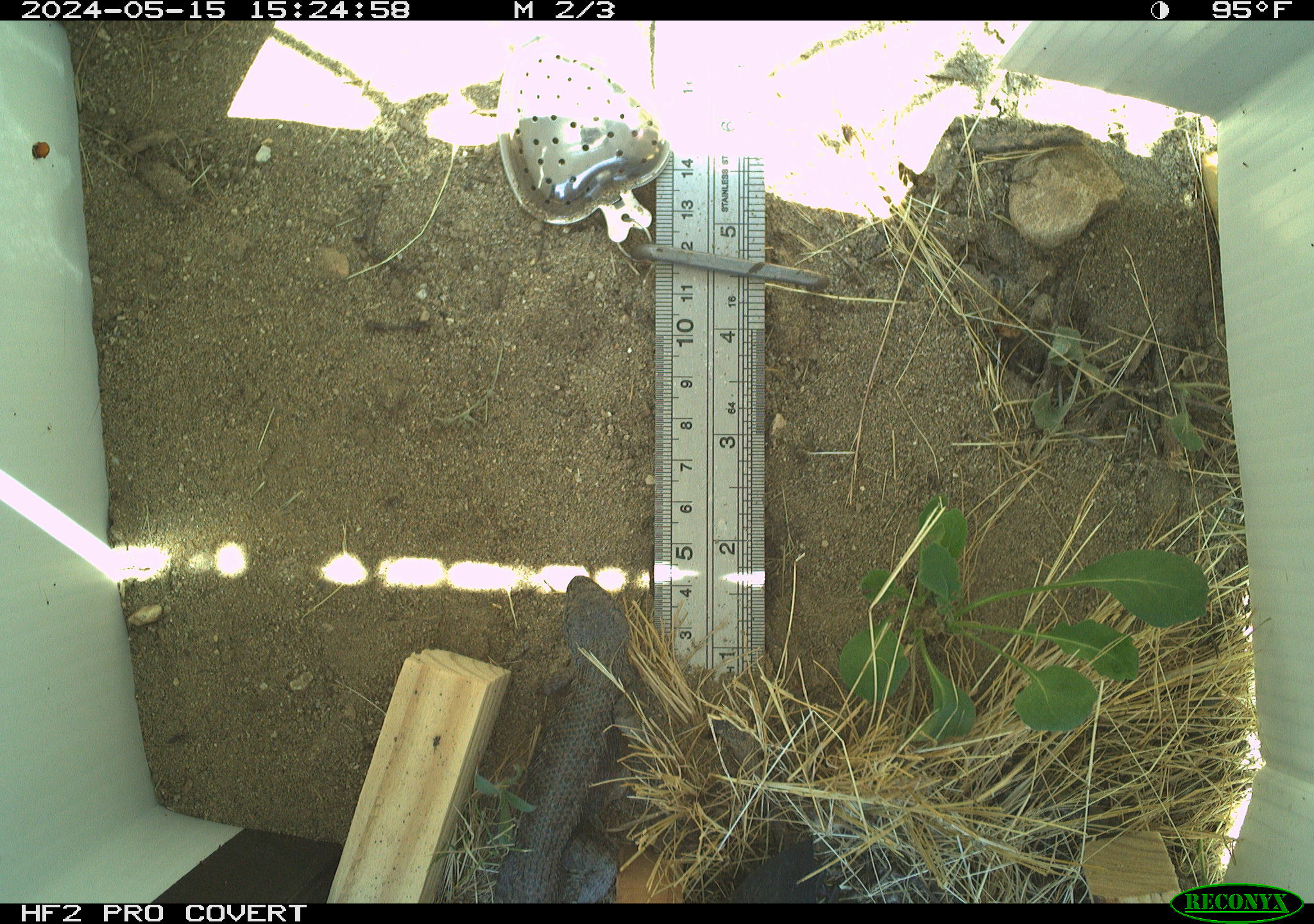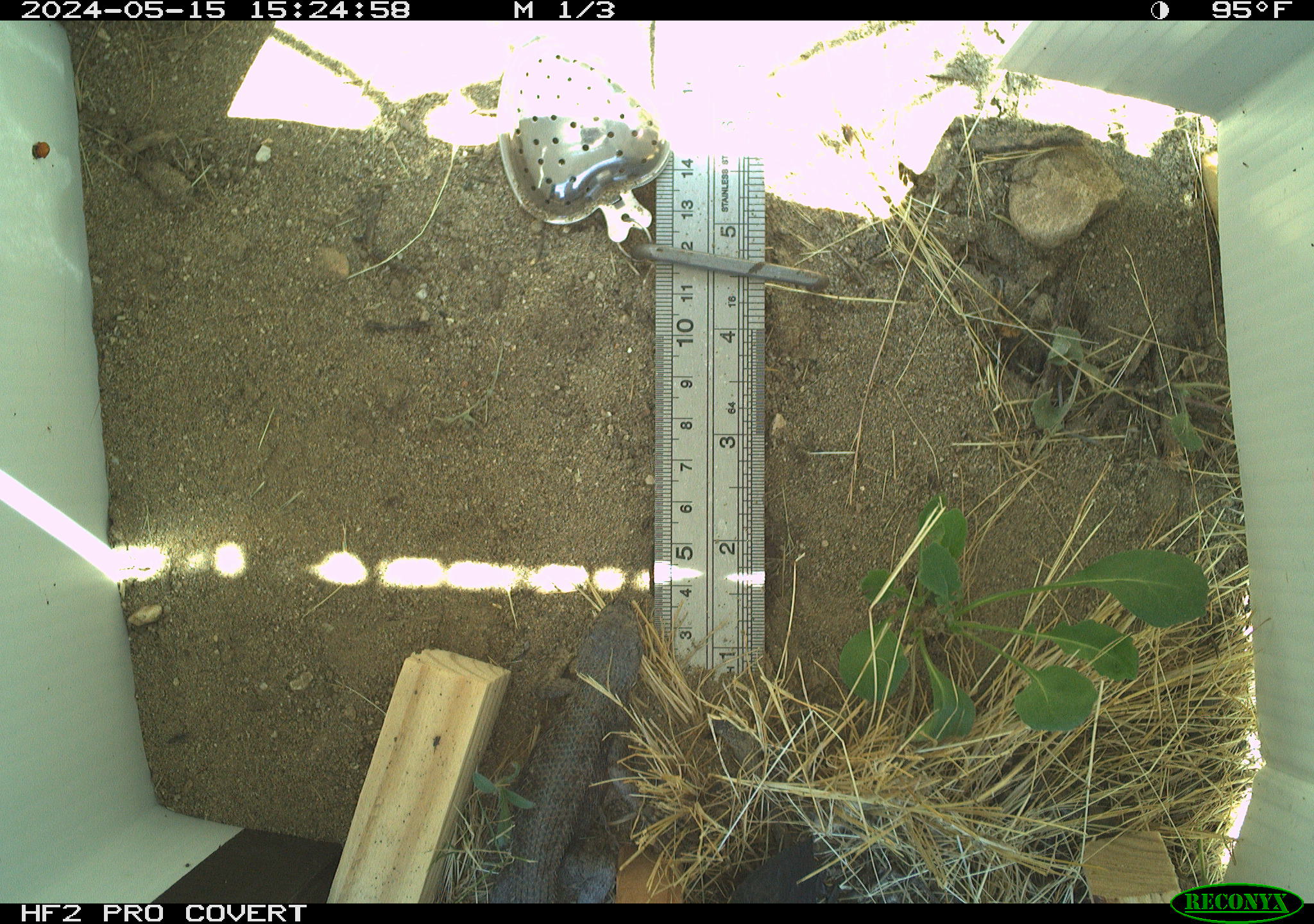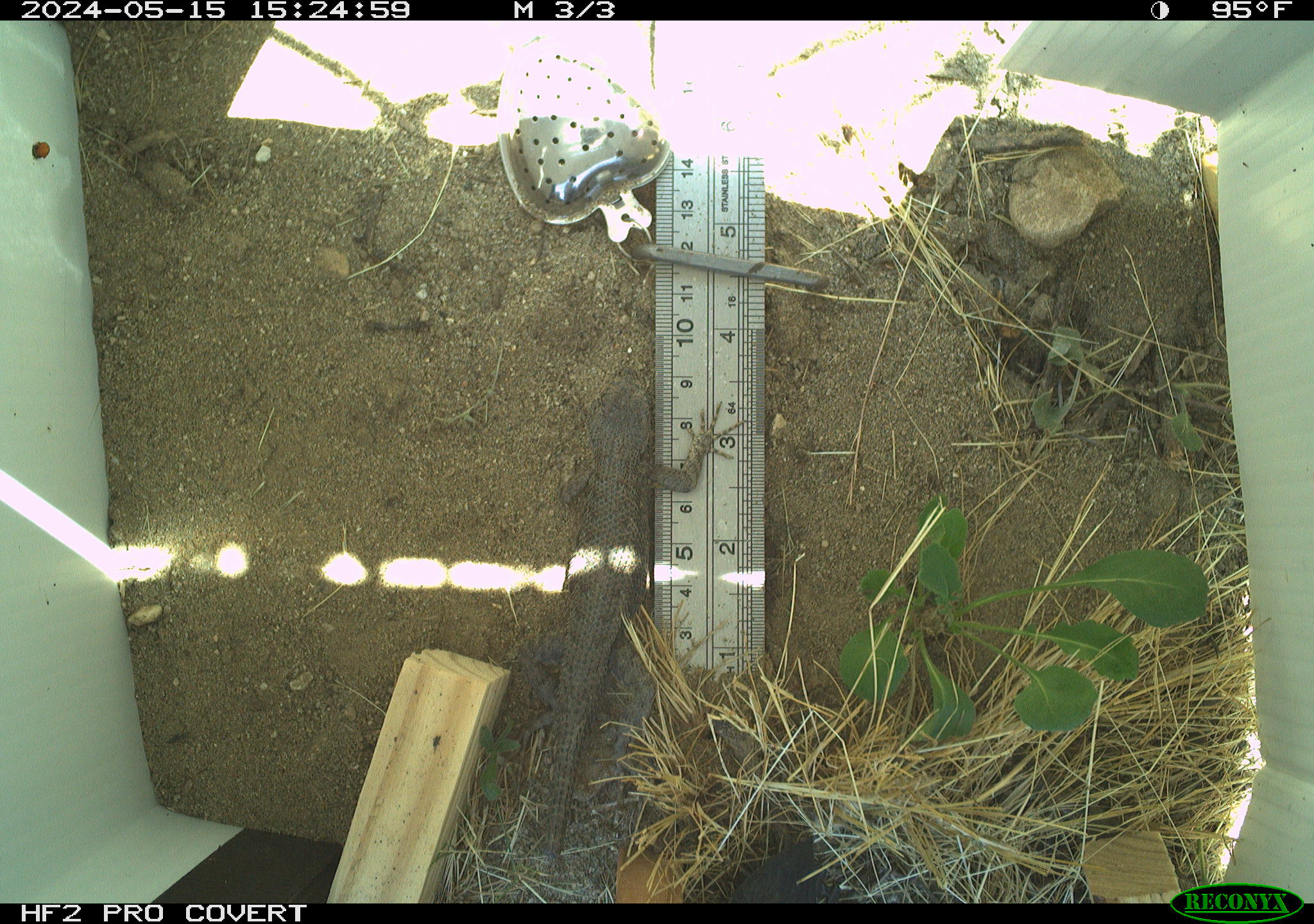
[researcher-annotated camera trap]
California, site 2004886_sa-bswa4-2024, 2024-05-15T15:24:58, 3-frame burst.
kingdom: Animalia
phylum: Chordata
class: Reptilia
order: Squamata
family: Phrynosomatidae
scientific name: Phrynosomatidae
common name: north american spiny lizards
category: sceloporus/uta species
Sceloporus/uta species (north american spiny lizards) (Phrynosomatidae).